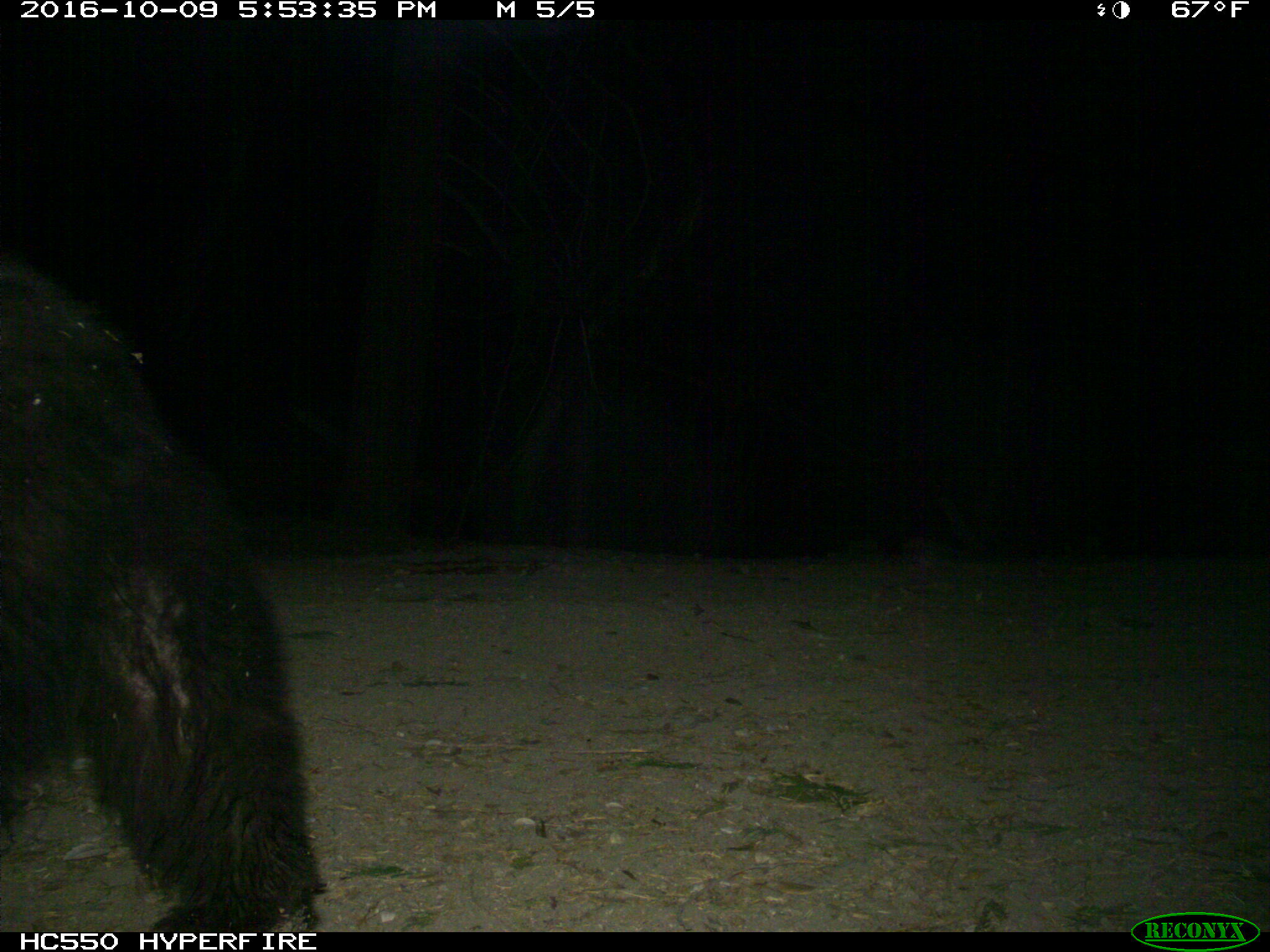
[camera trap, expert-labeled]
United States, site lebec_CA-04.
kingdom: Animalia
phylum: Chordata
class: Mammalia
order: Carnivora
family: Ursidae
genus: Ursus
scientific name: Ursus americanus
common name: american black bear